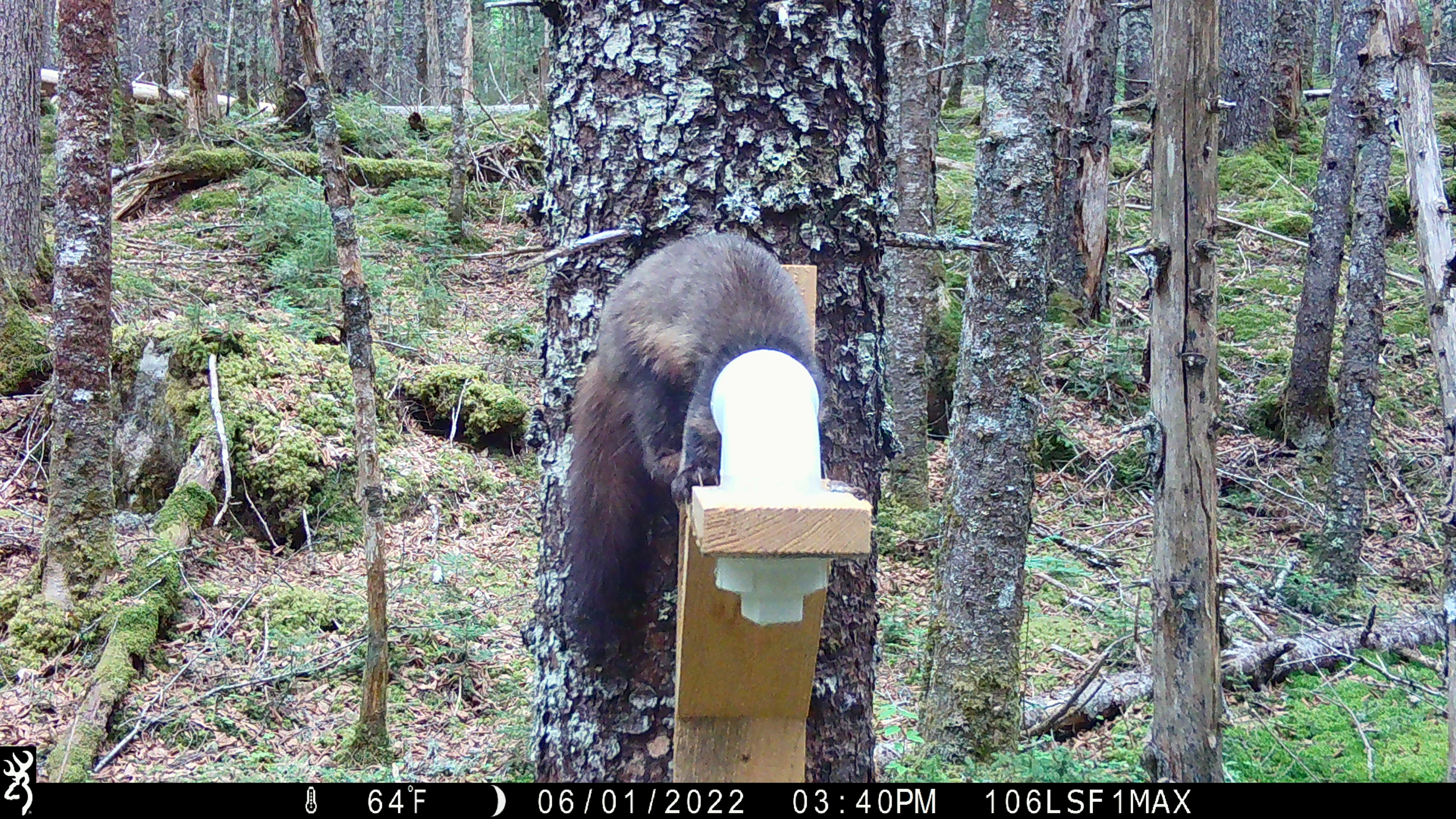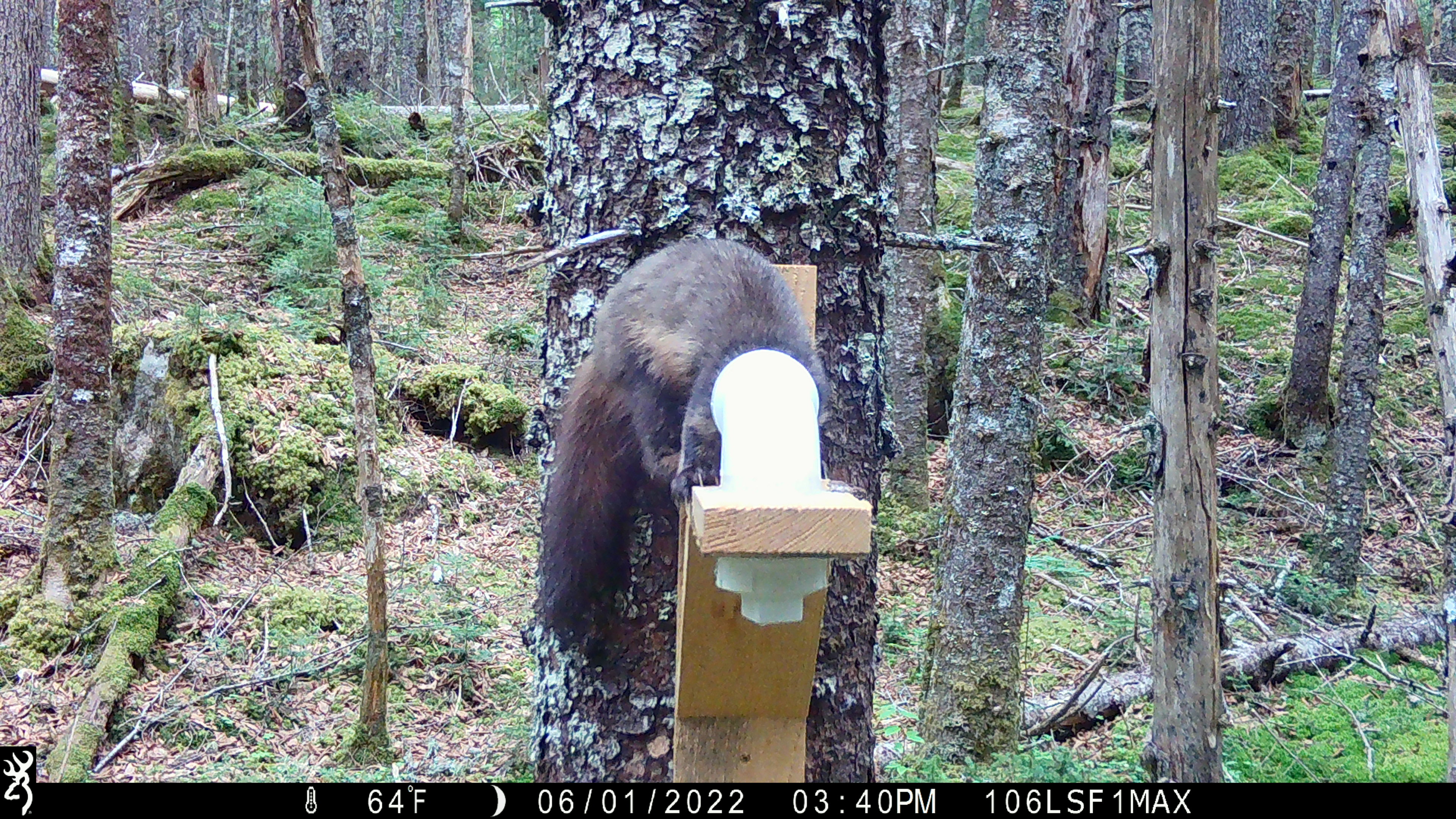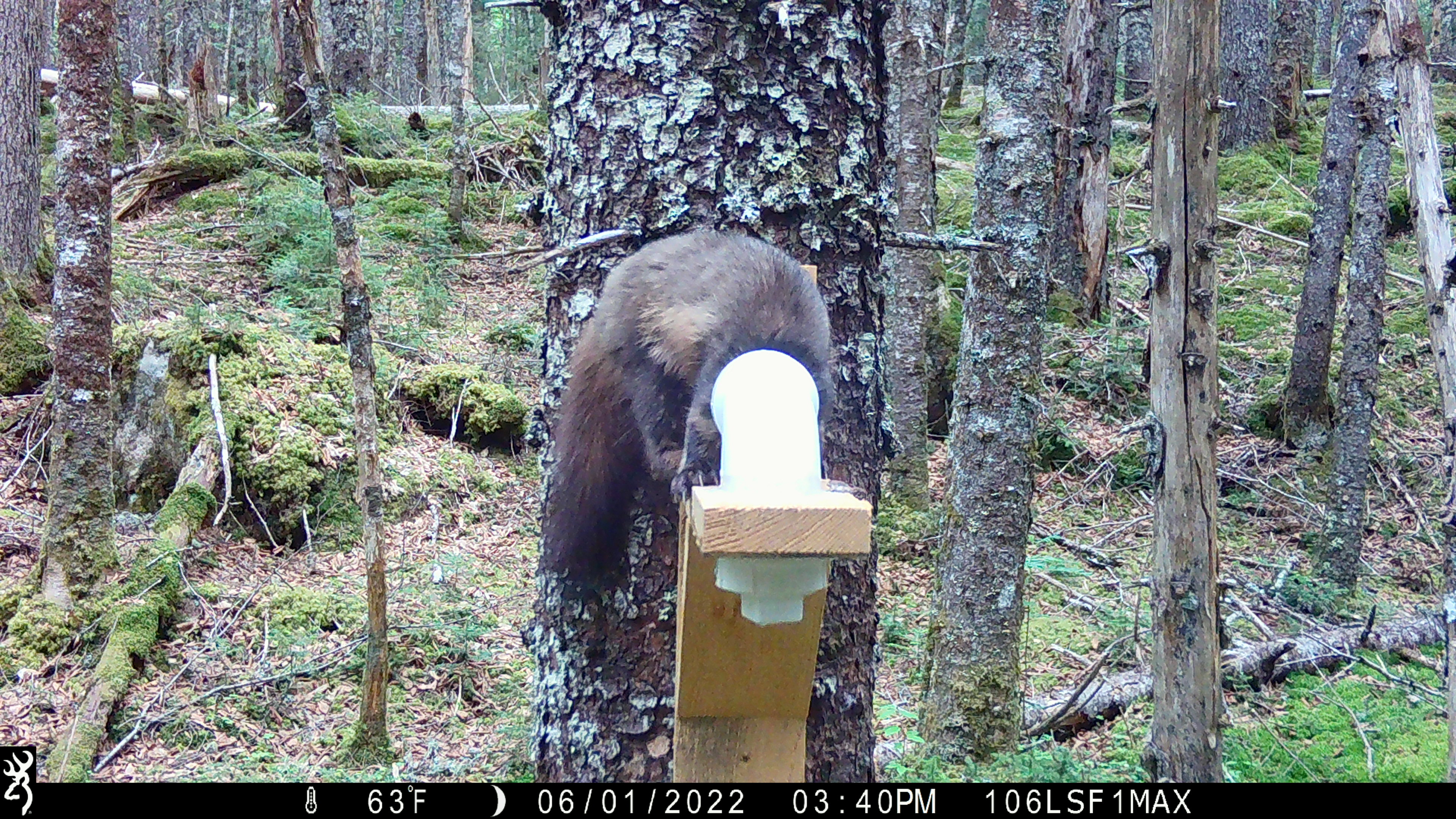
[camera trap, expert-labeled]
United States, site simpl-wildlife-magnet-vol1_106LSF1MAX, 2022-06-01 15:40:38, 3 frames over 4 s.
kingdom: Animalia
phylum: Chordata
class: Mammalia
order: Carnivora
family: Mustelidae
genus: Martes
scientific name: Martes americana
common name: american marten